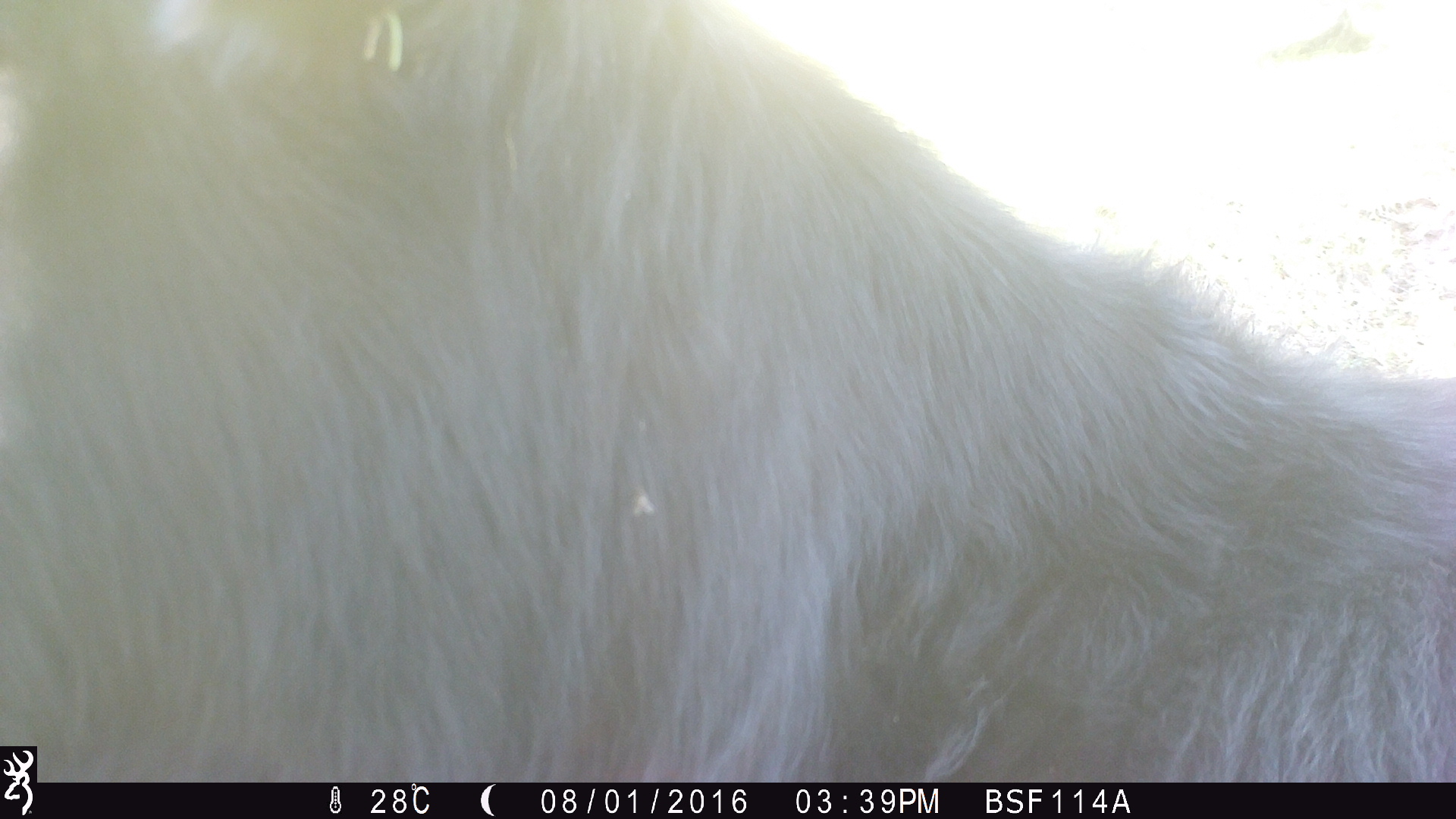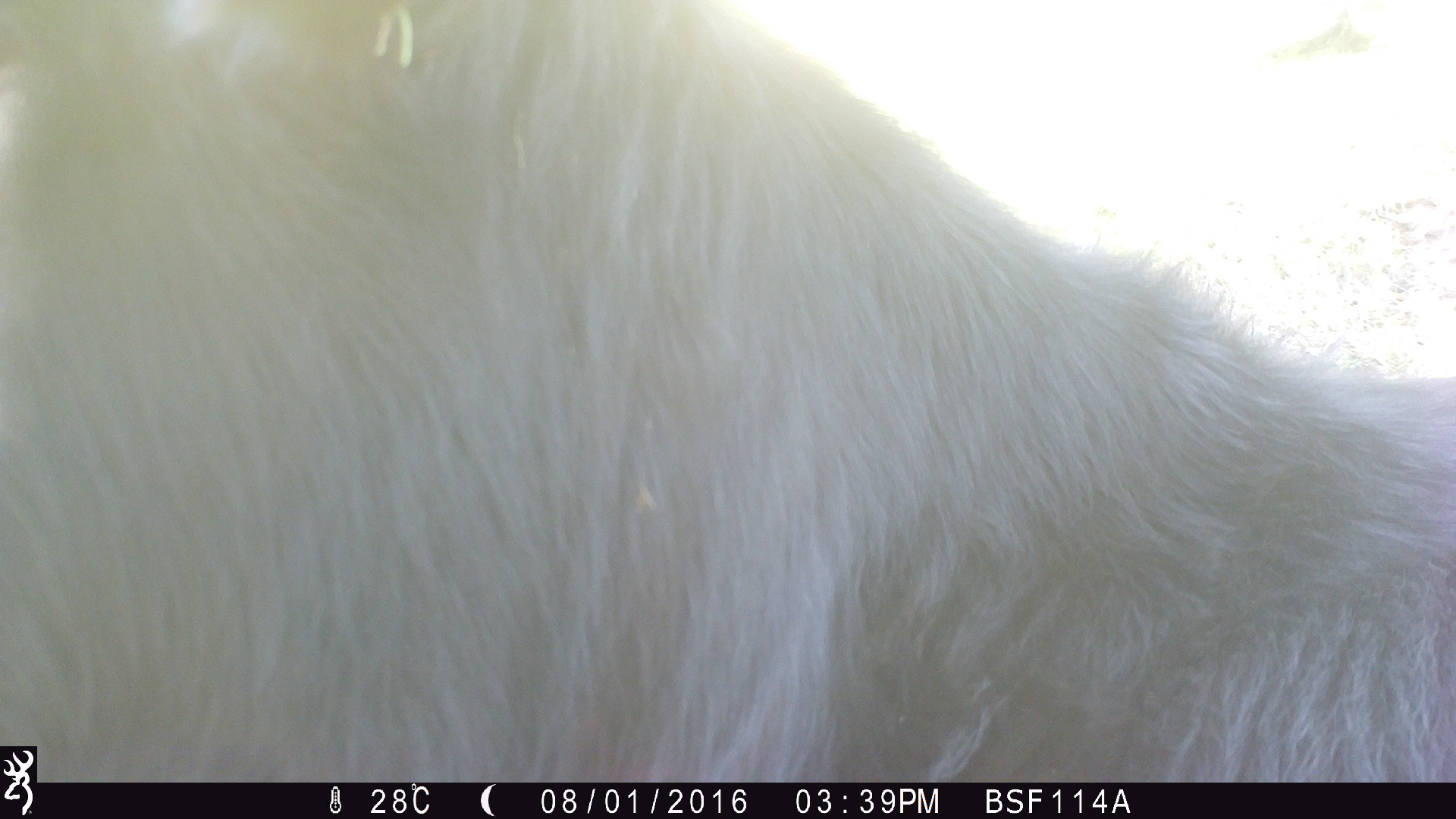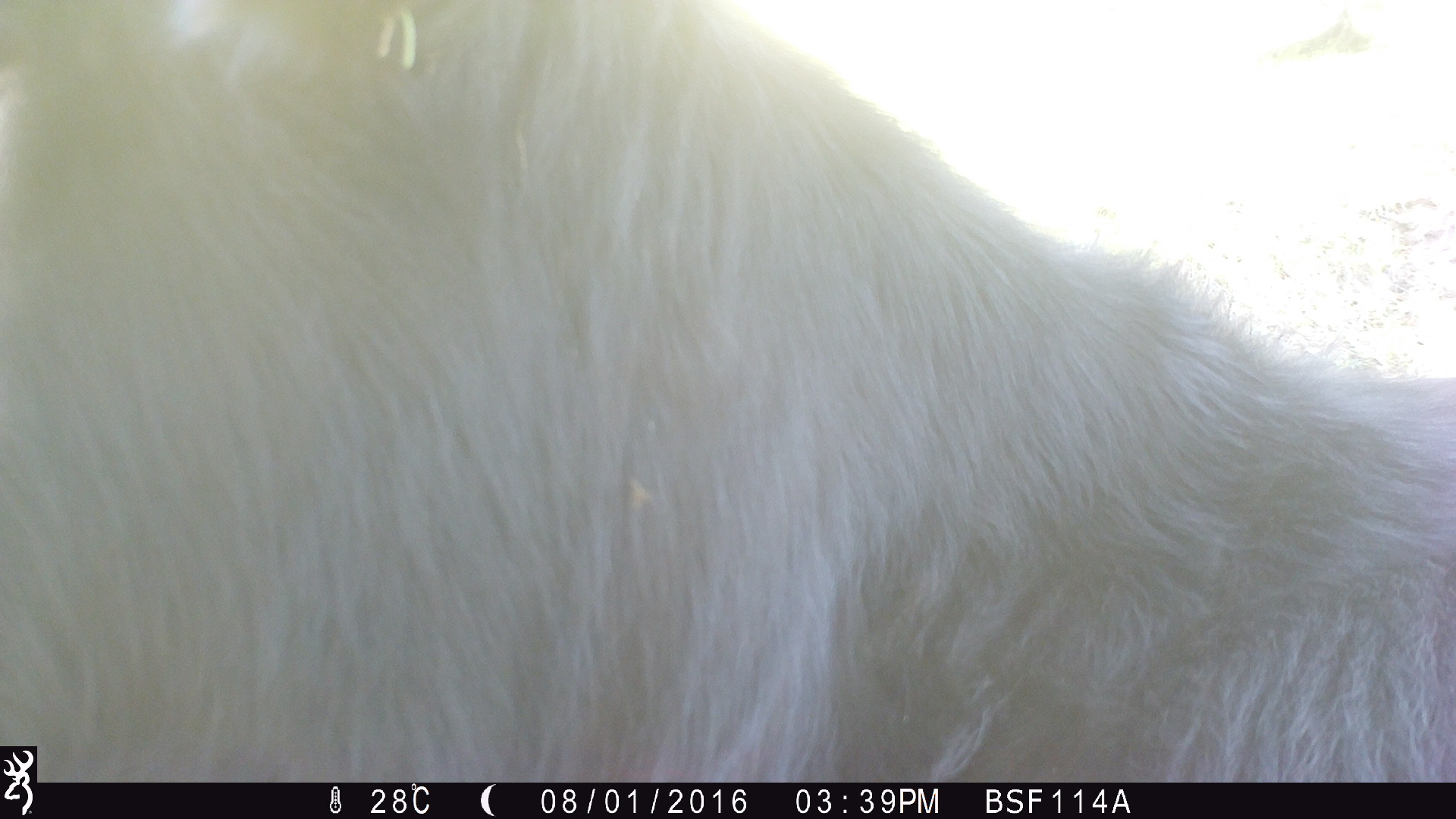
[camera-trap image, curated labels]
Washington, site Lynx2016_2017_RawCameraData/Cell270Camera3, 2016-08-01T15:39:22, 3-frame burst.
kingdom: Animalia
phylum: Chordata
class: Mammalia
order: Artiodactyla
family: Bovidae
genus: Bos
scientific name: Bos taurus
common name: domestic cattle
Domestic cattle (Bos taurus). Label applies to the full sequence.